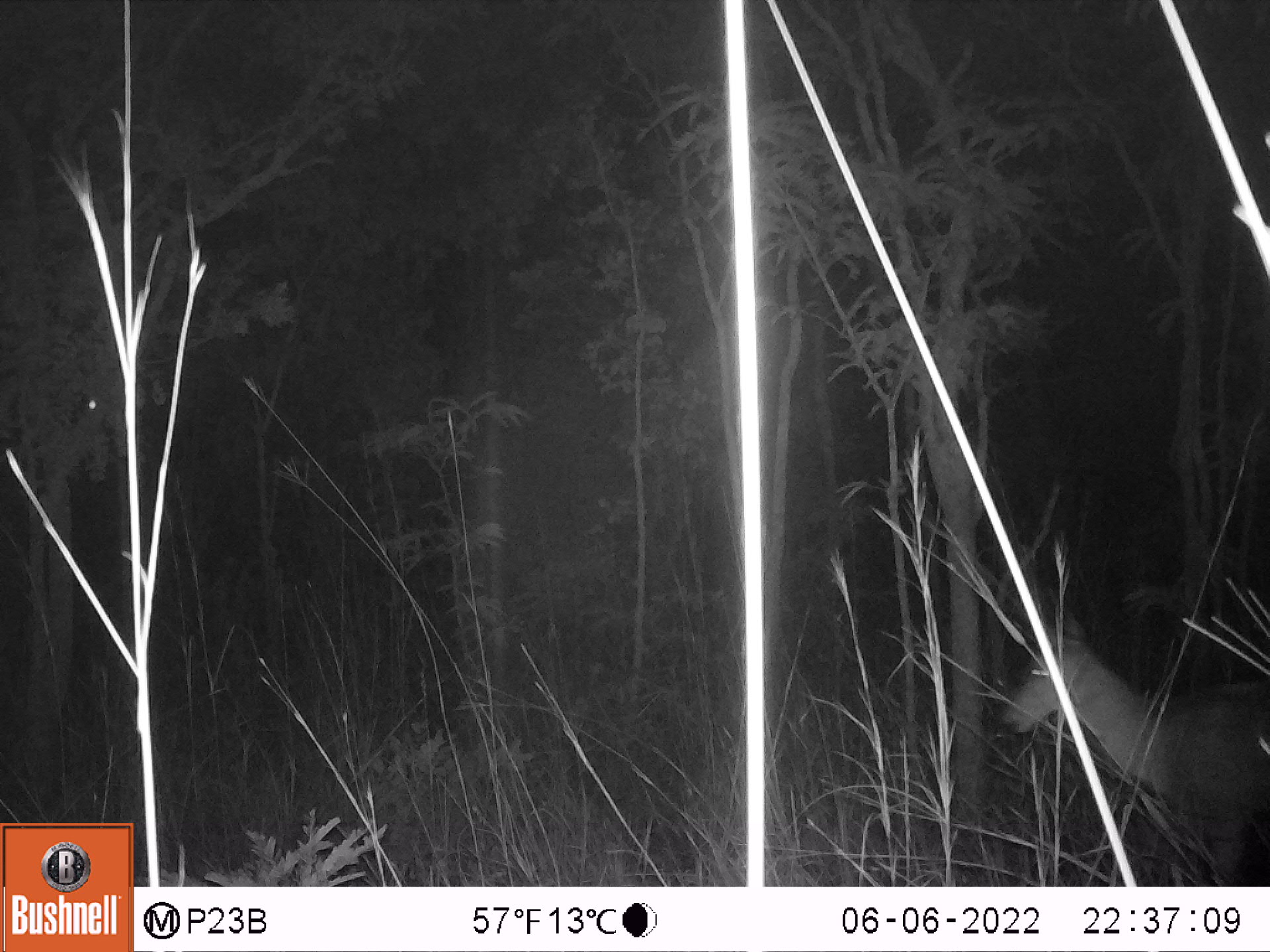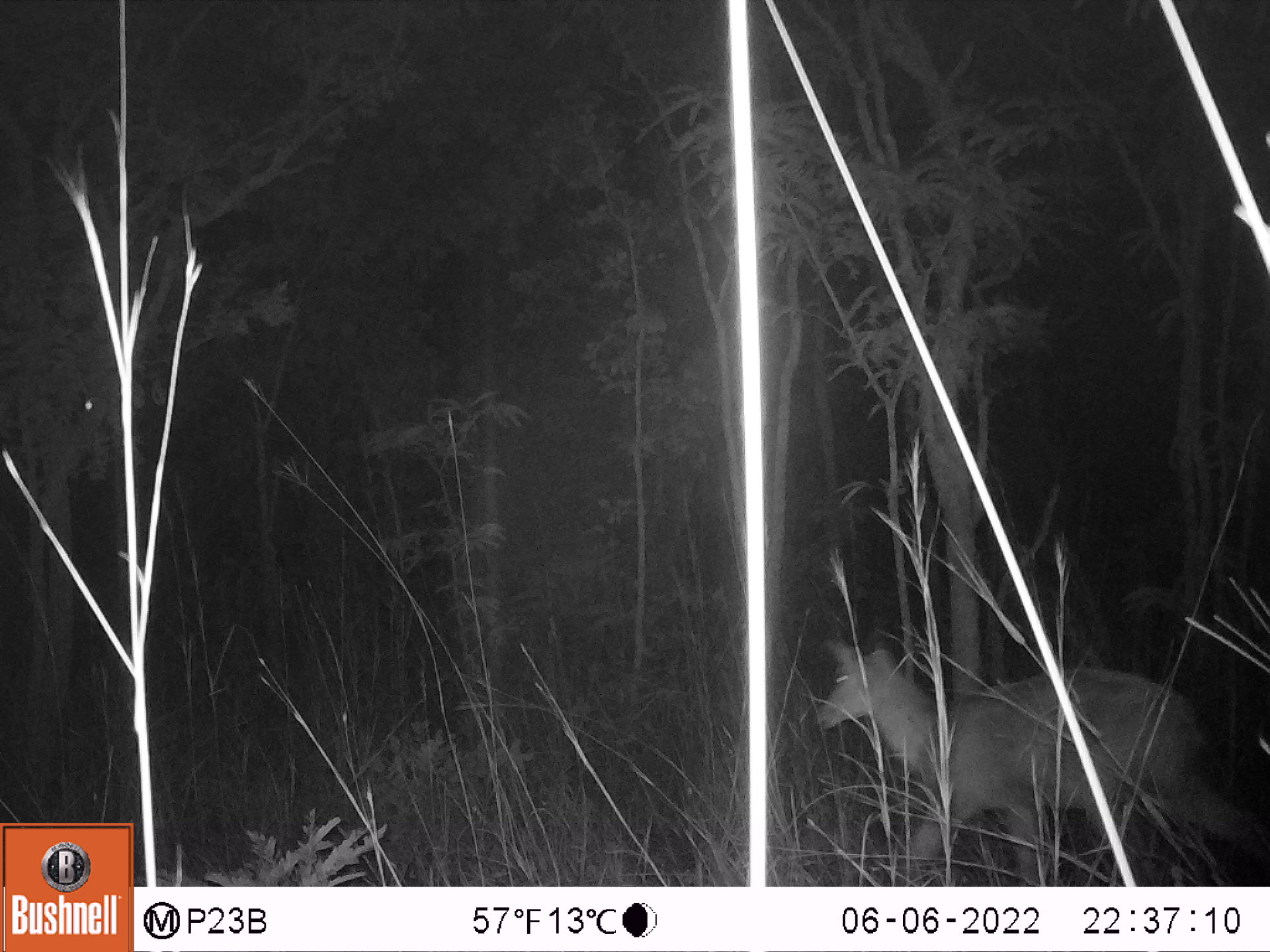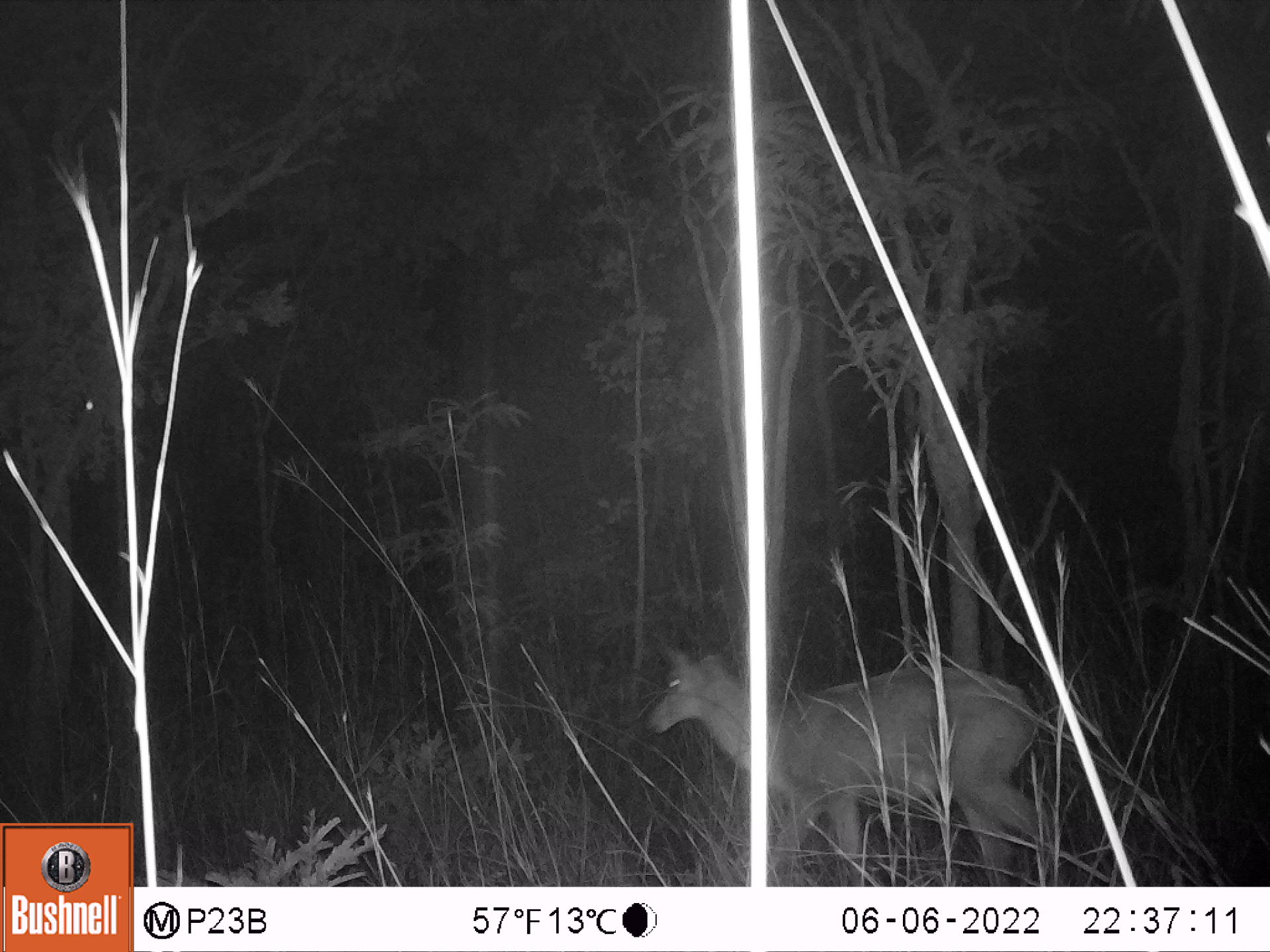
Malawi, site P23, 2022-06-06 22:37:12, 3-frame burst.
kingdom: Animalia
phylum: Chordata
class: Mammalia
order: Artiodactyla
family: Bovidae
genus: Redunca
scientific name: Redunca arundinum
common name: southern reedbuck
Southern reedbuck (Redunca arundinum), count 1.